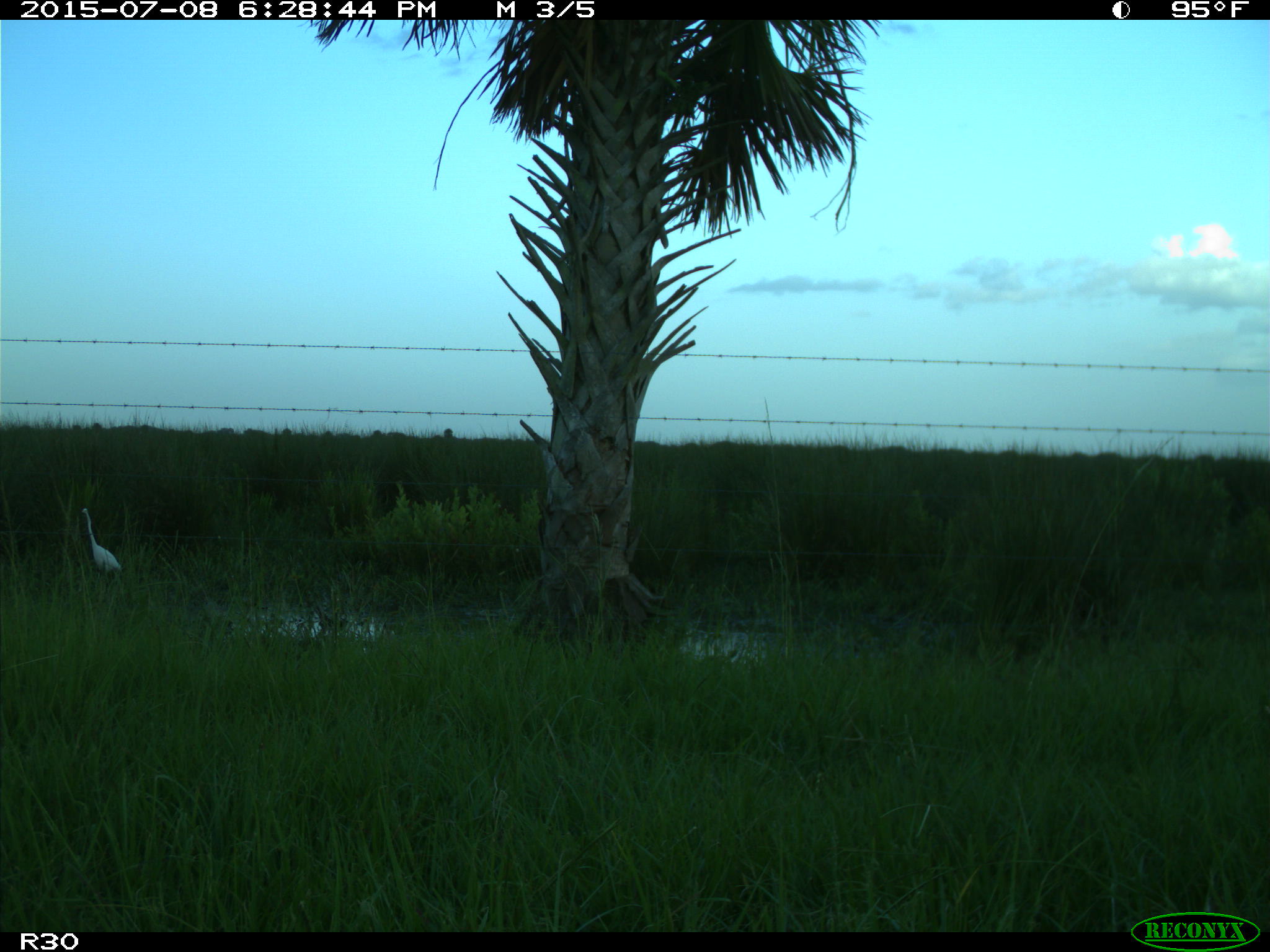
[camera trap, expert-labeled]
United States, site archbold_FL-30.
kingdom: Animalia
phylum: Chordata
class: Aves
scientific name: Aves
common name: birds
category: unidentified bird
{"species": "unidentified bird (birds) (Aves)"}